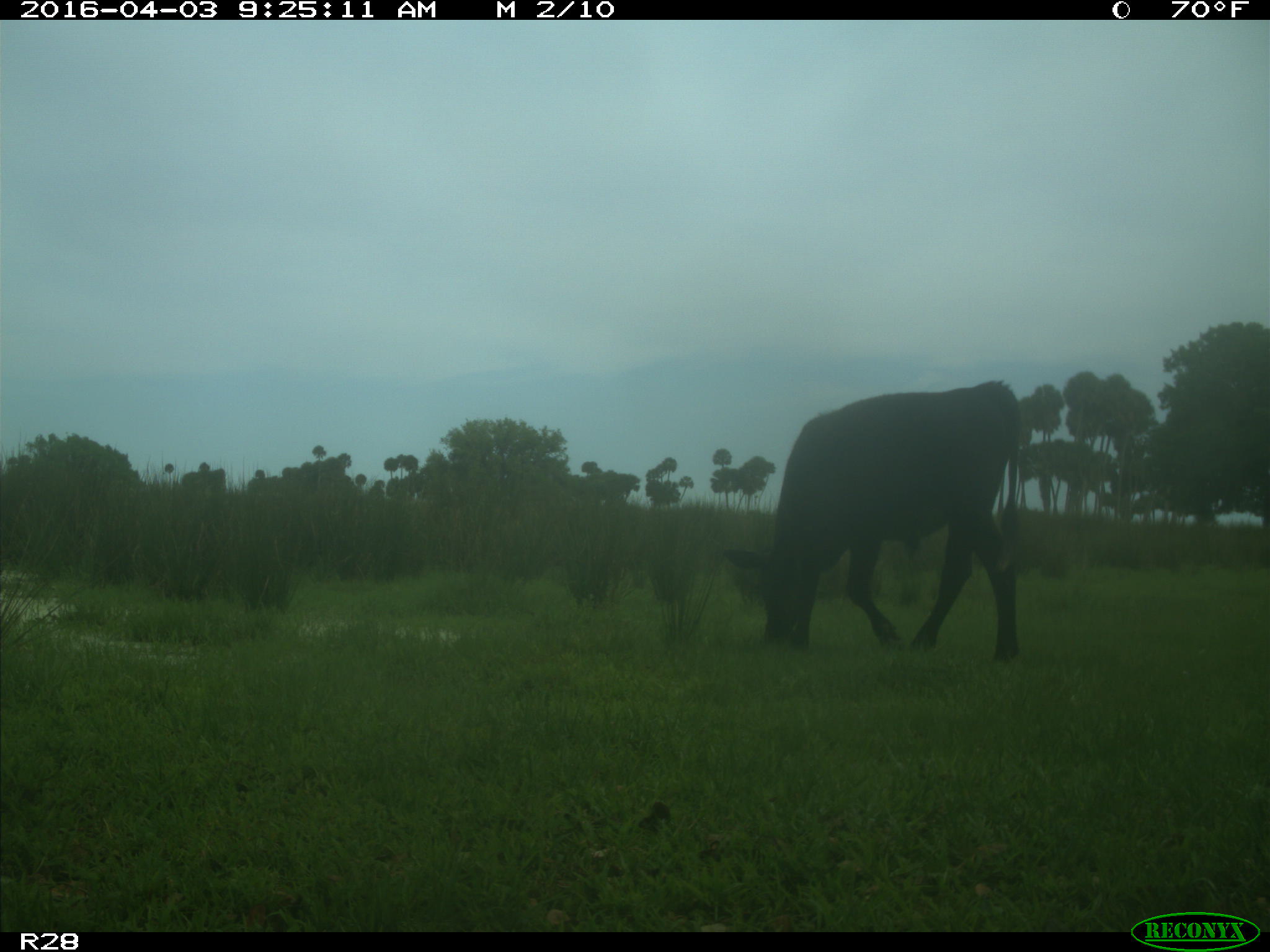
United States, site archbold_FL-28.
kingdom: Animalia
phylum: Chordata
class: Mammalia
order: Artiodactyla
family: Bovidae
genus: Bos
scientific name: Bos taurus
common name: domestic cow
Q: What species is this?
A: Bos taurus (domestic cow).